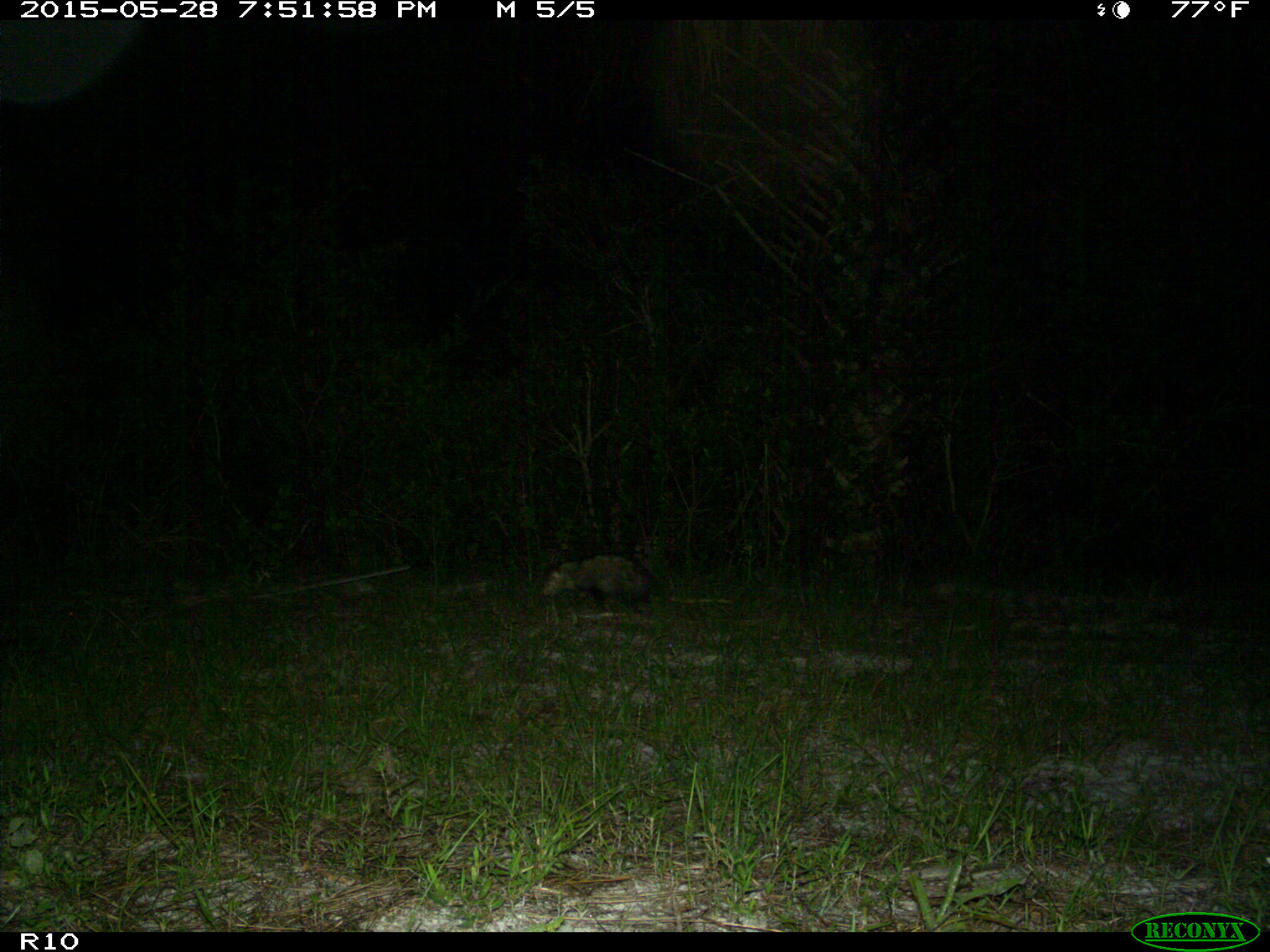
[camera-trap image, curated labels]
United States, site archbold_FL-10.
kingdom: Animalia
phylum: Chordata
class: Mammalia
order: Didelphimorphia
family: Didelphidae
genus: Didelphis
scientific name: Didelphis virginiana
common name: virginia opossum